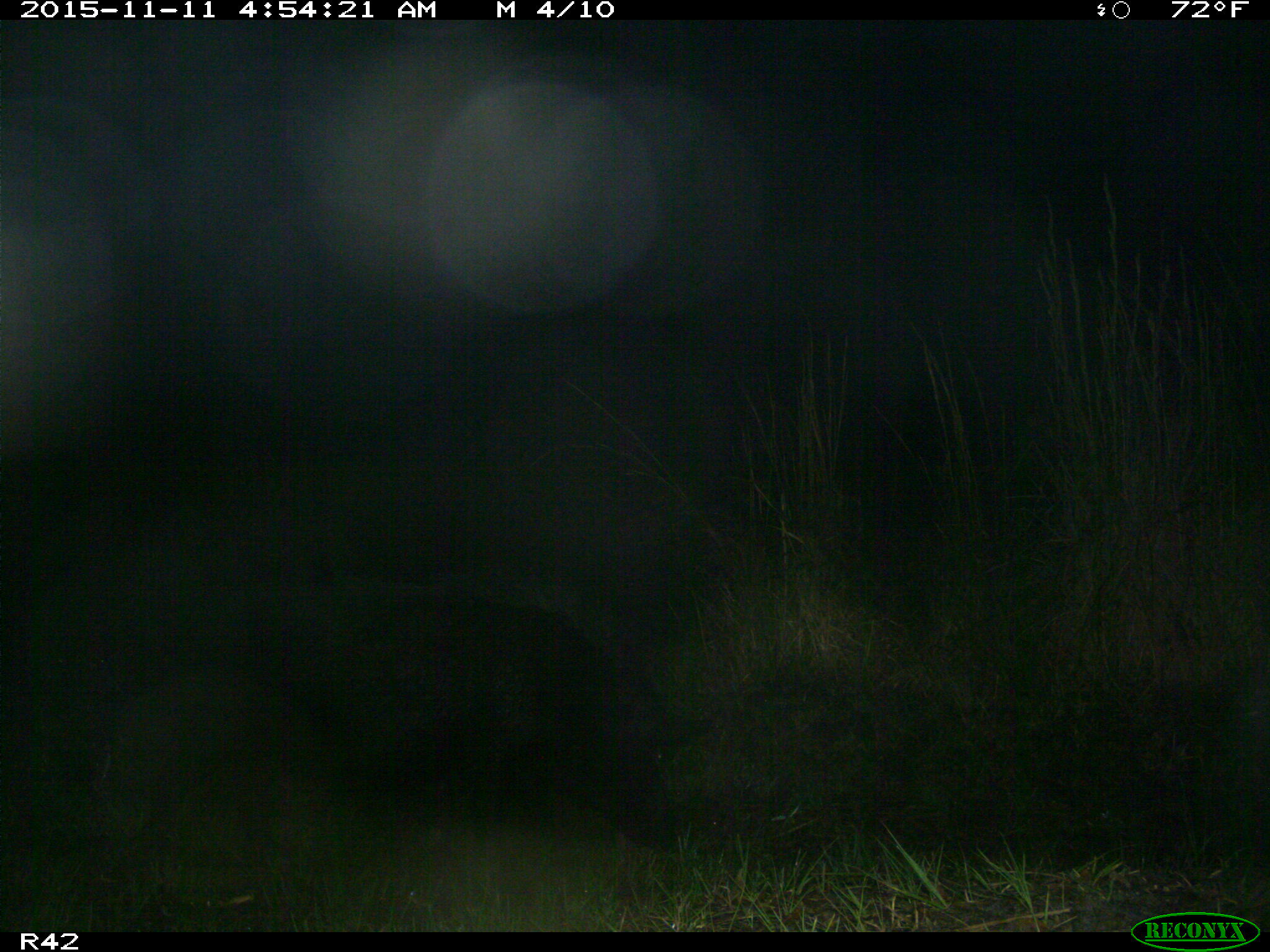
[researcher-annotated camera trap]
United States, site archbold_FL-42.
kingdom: Animalia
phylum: Chordata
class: Mammalia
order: Artiodactyla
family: Suidae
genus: Sus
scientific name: Sus scrofa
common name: wild boar